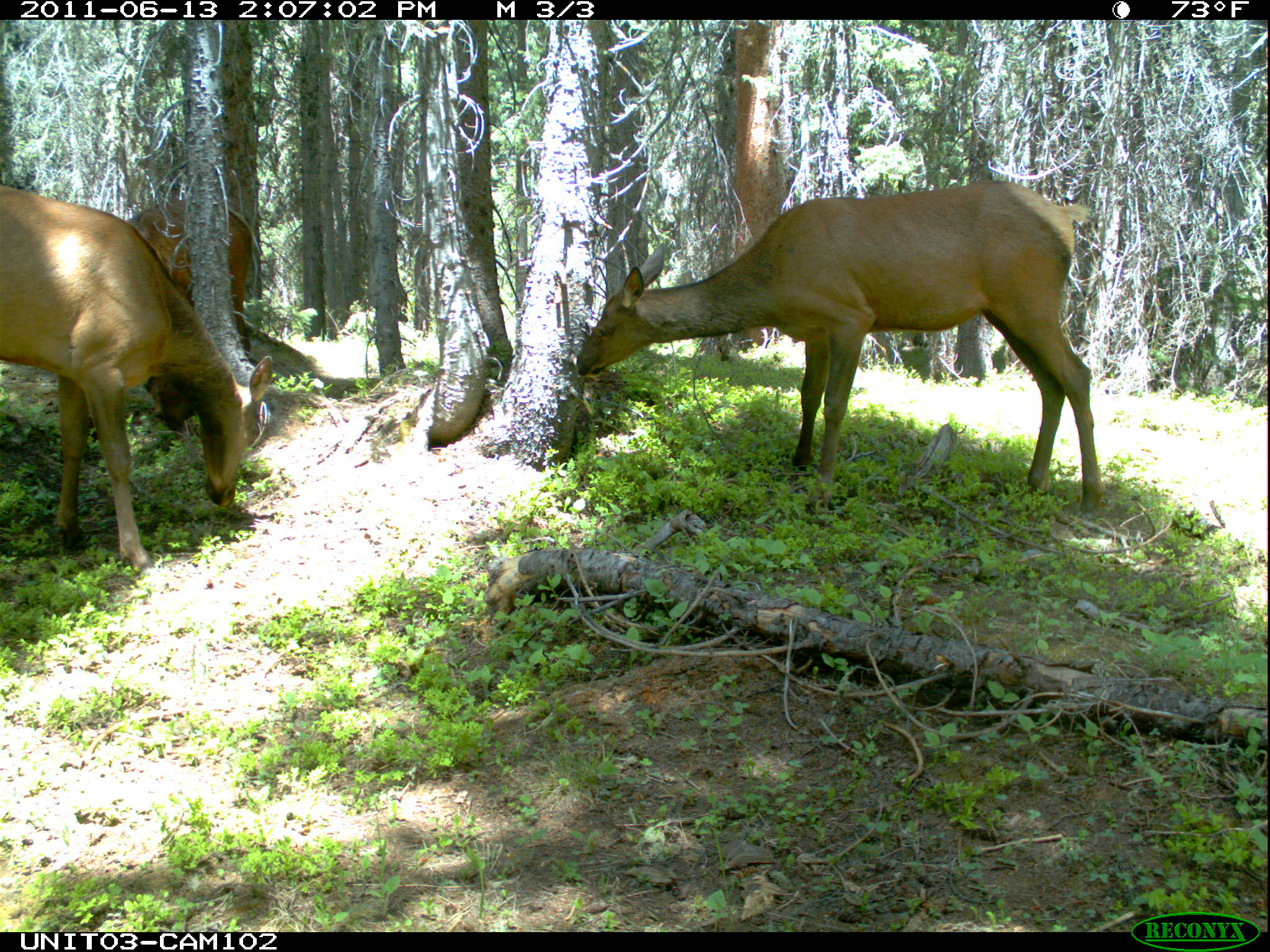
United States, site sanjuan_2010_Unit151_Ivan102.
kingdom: Animalia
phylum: Chordata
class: Mammalia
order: Artiodactyla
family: Cervidae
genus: Cervus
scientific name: Cervus elaphus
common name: red deer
Cervus elaphus (red deer).